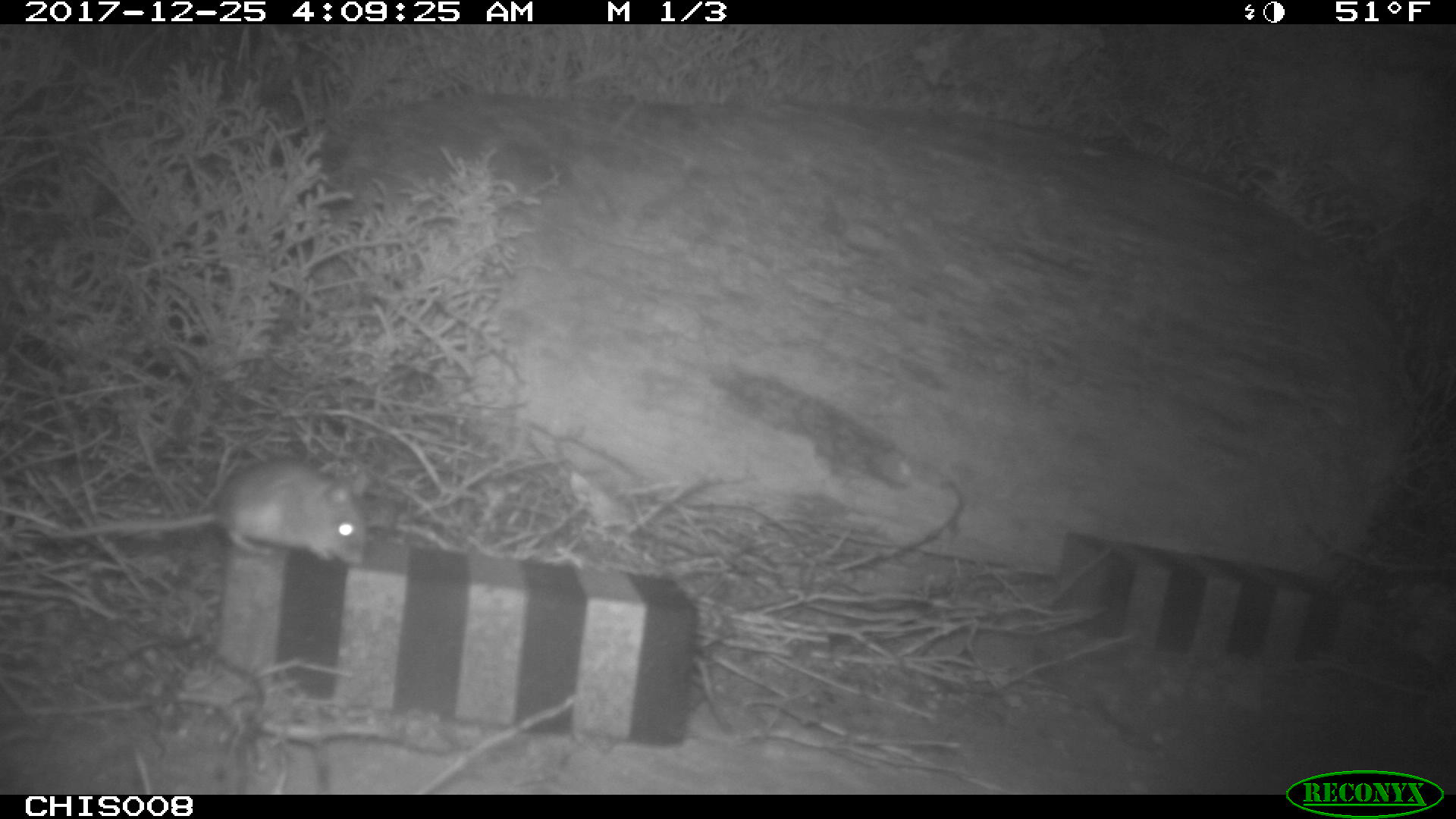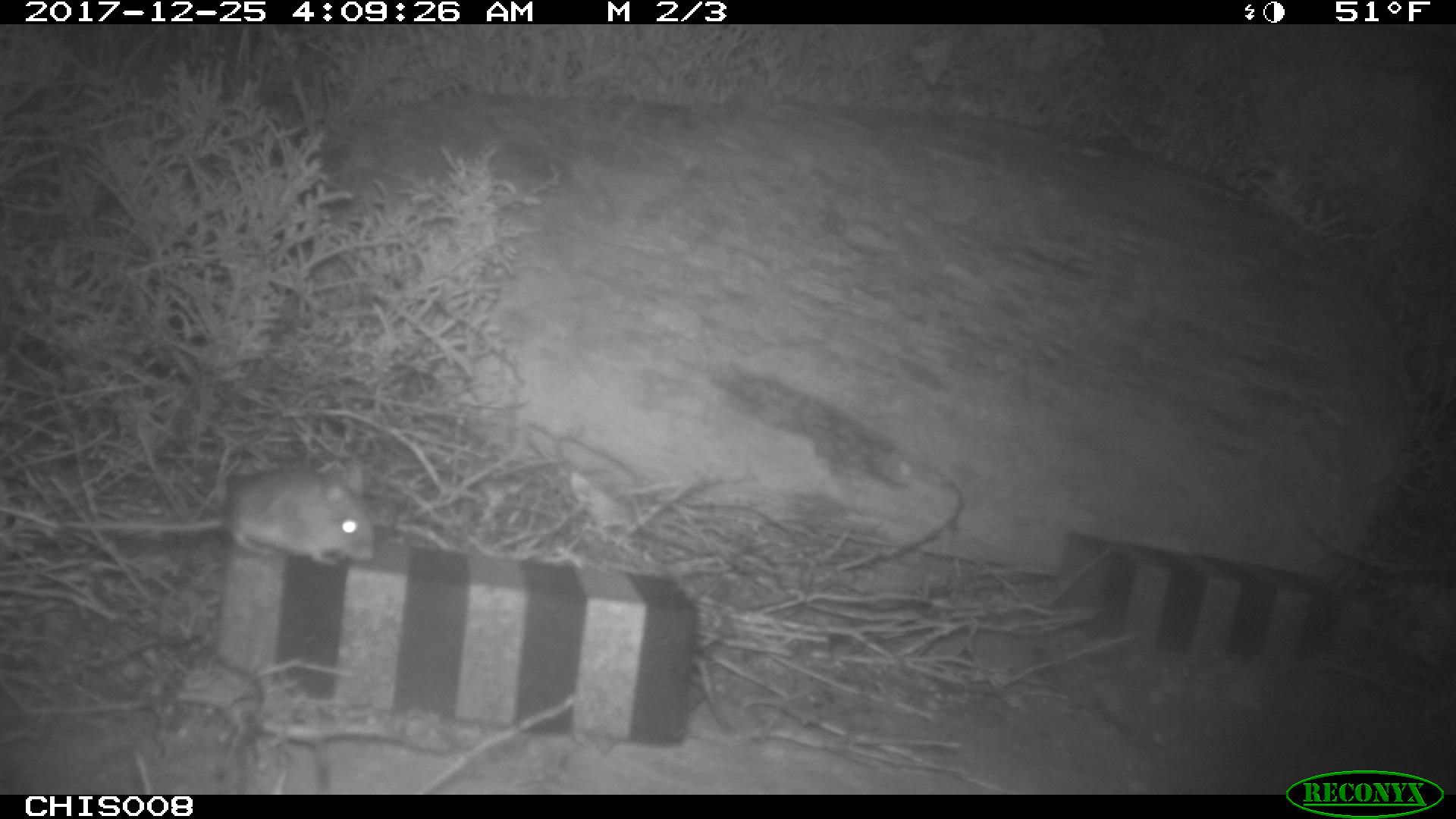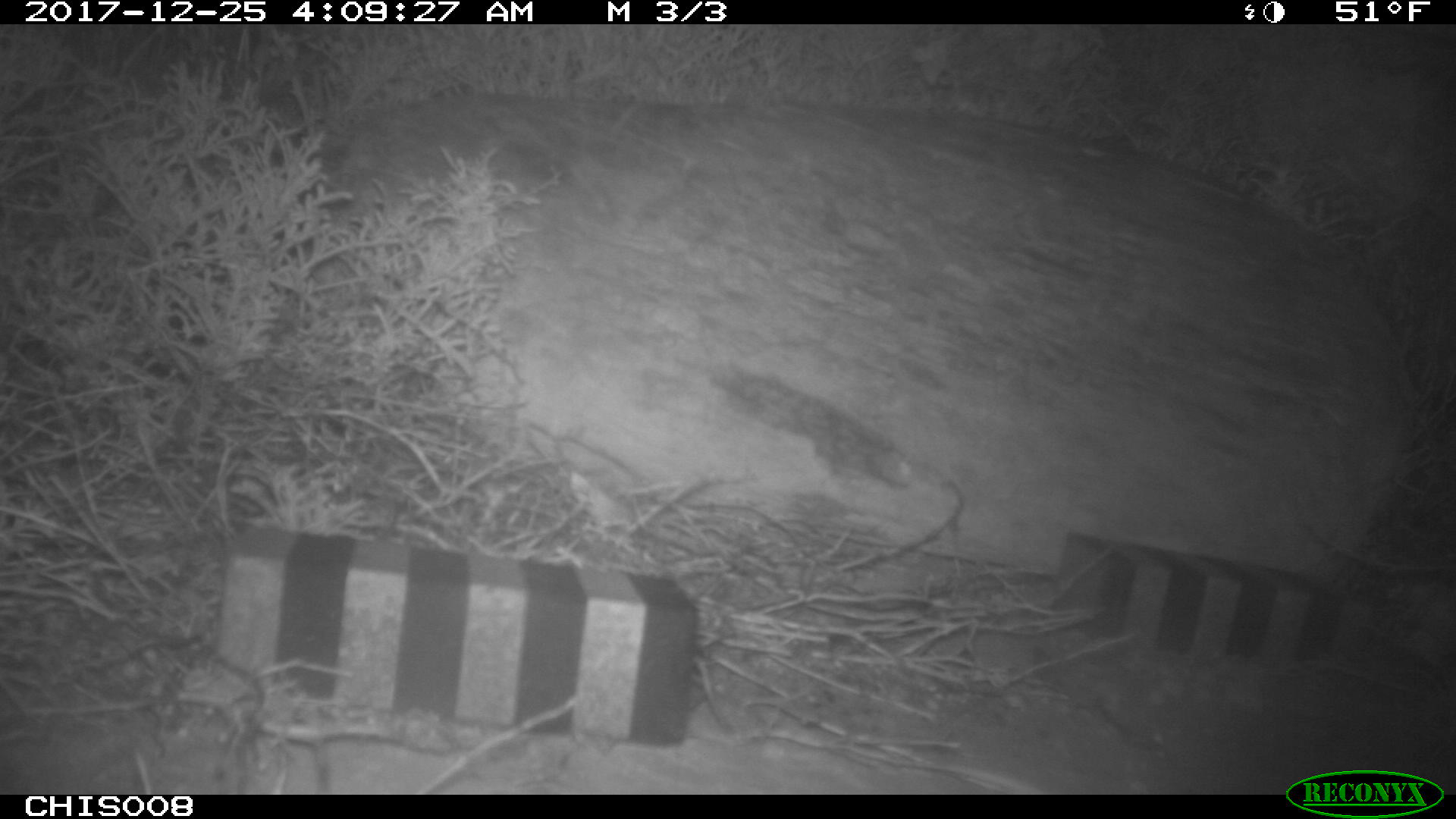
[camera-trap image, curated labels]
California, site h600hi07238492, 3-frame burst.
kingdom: Animalia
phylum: Chordata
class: Mammalia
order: Rodentia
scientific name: Rodentia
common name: rodent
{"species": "rodent (Rodentia)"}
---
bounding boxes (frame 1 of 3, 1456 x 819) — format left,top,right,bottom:
rodent: 46,456,367,566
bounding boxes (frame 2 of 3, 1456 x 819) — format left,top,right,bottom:
rodent: 61,466,375,565